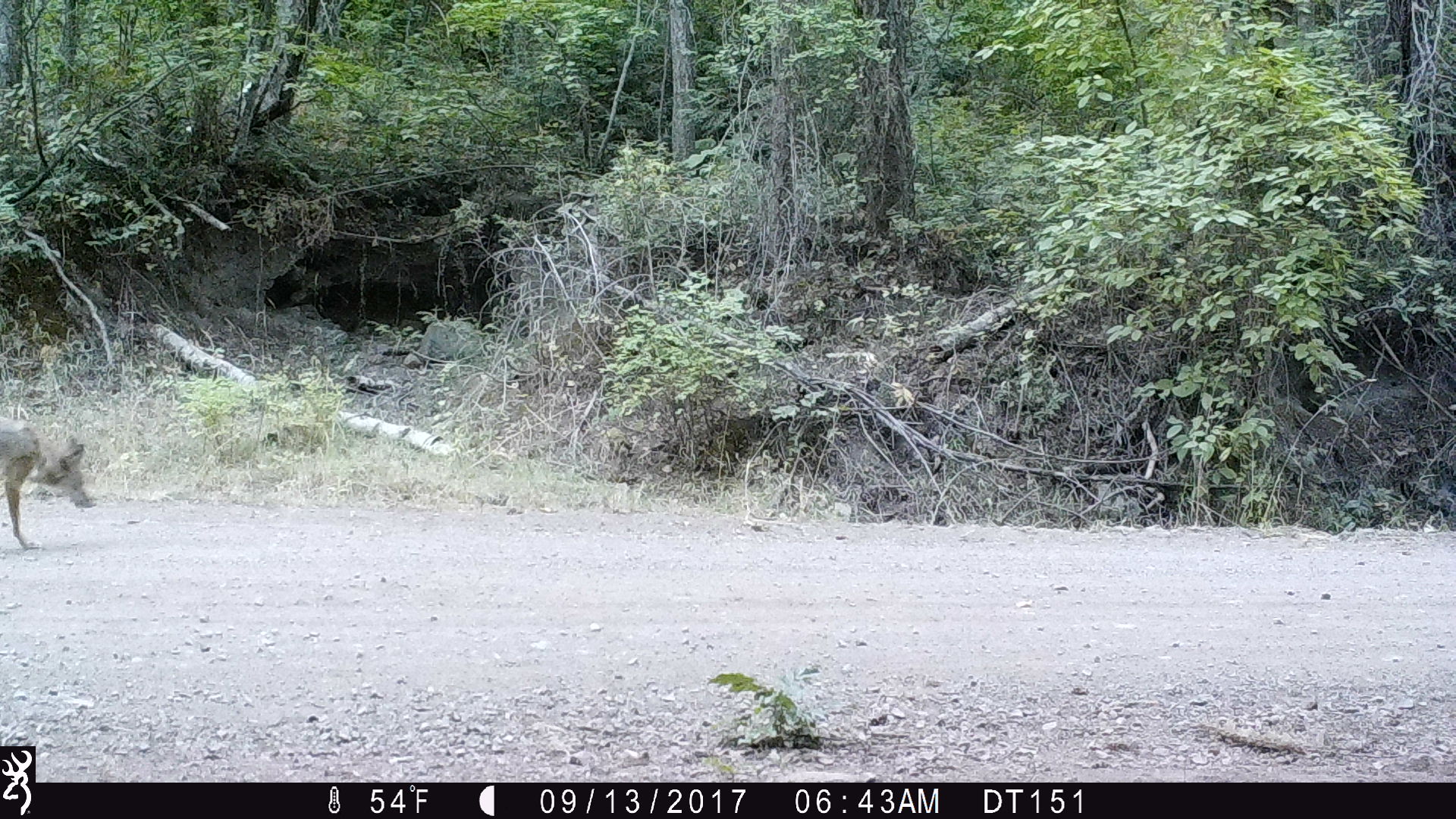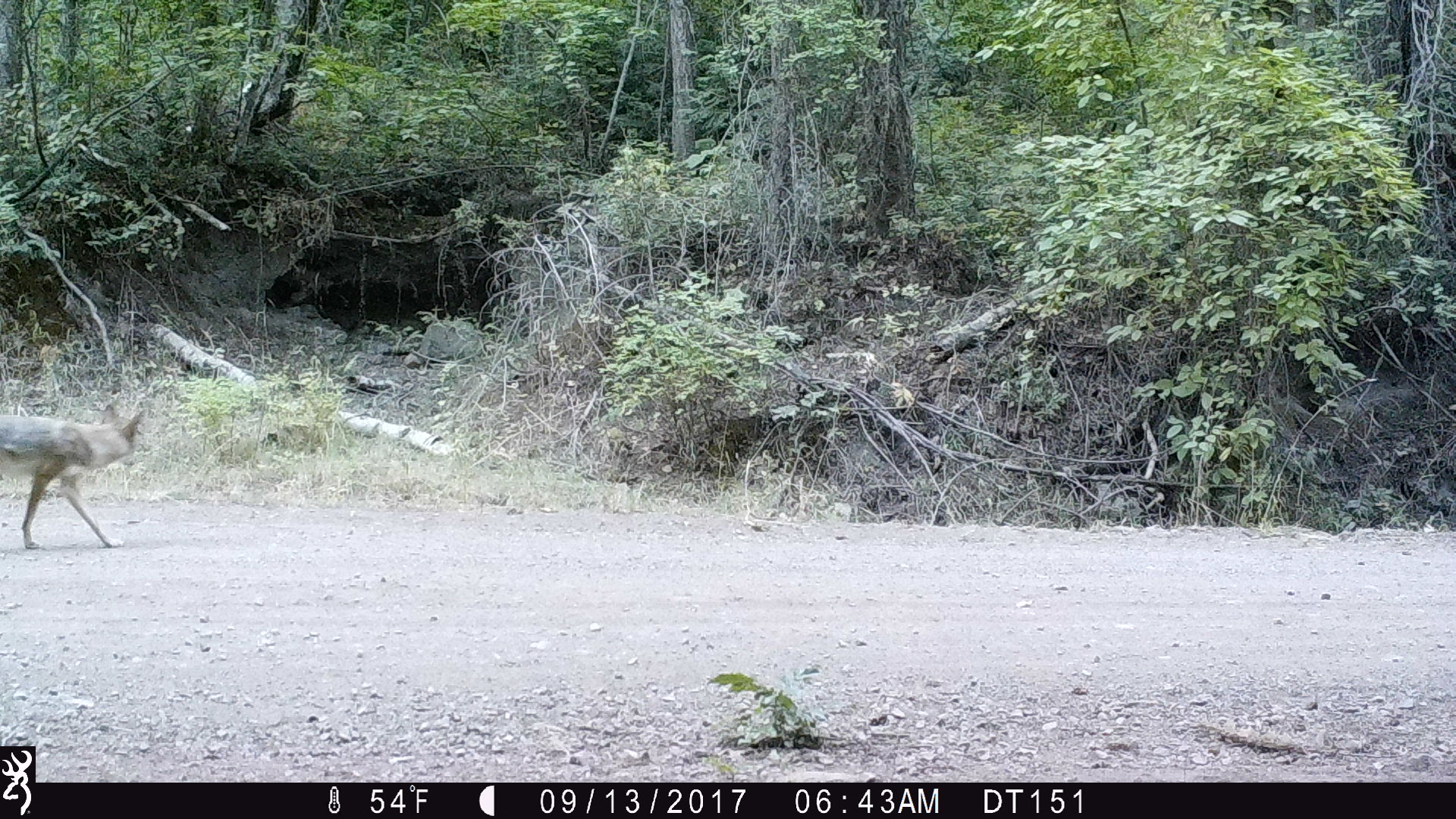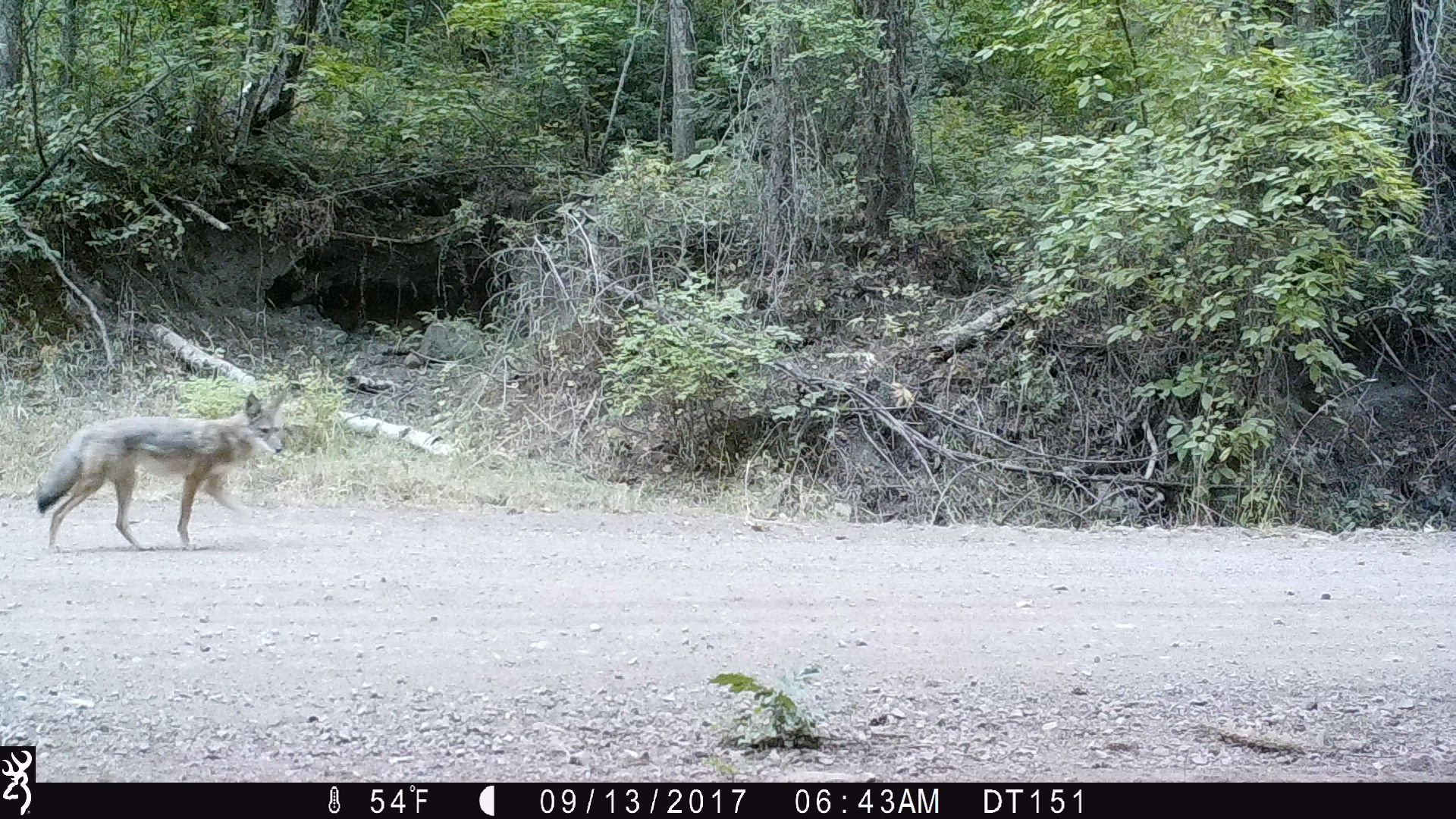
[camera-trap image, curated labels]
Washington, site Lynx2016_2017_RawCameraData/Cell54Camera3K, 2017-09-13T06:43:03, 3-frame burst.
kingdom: Animalia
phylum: Chordata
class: Mammalia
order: Carnivora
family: Canidae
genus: Canis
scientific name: Canis latrans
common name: coyote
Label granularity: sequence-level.